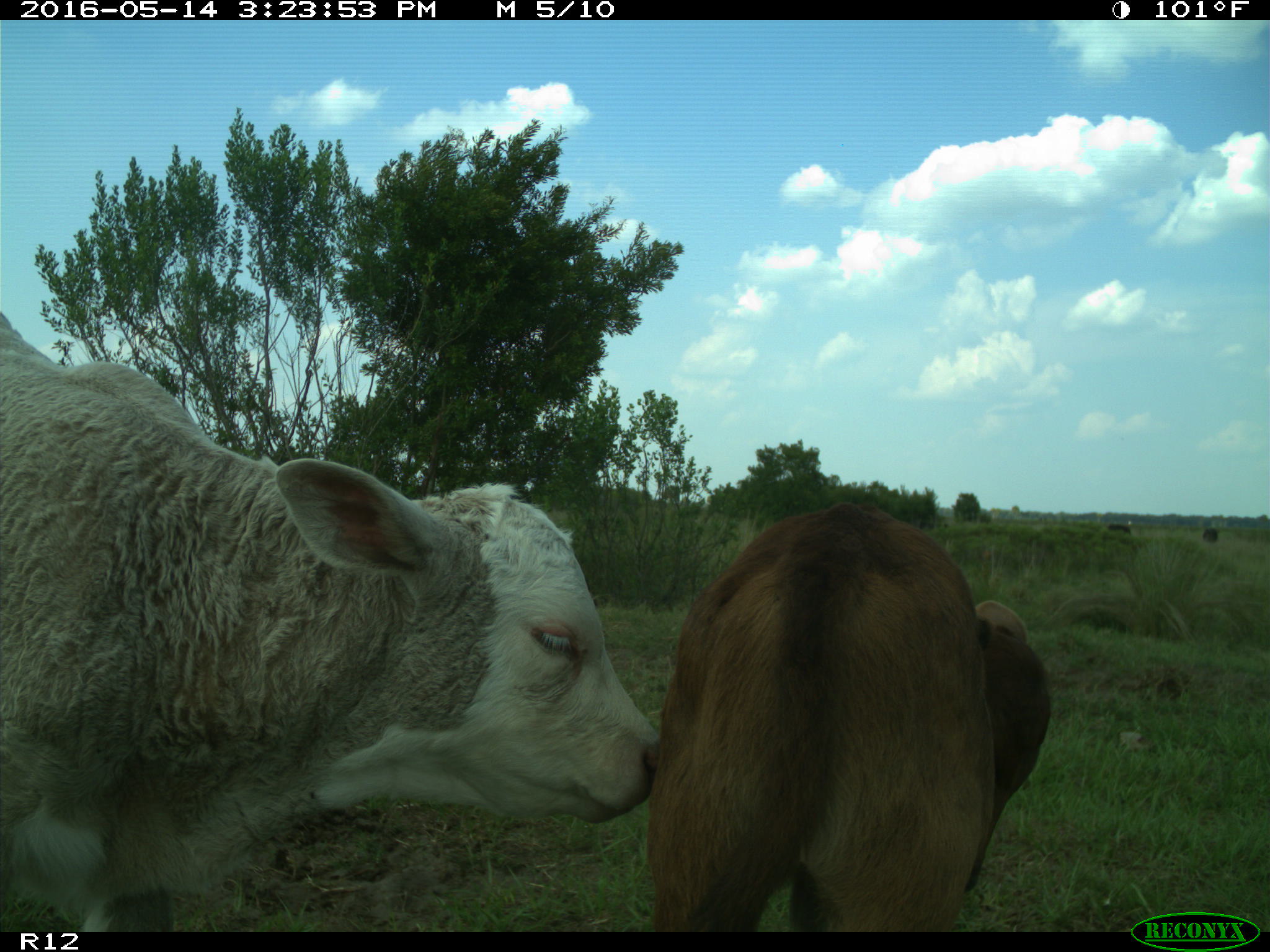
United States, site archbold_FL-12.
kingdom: Animalia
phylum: Chordata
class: Mammalia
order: Artiodactyla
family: Bovidae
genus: Bos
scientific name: Bos taurus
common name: domestic cow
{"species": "Bos taurus (domestic cow)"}